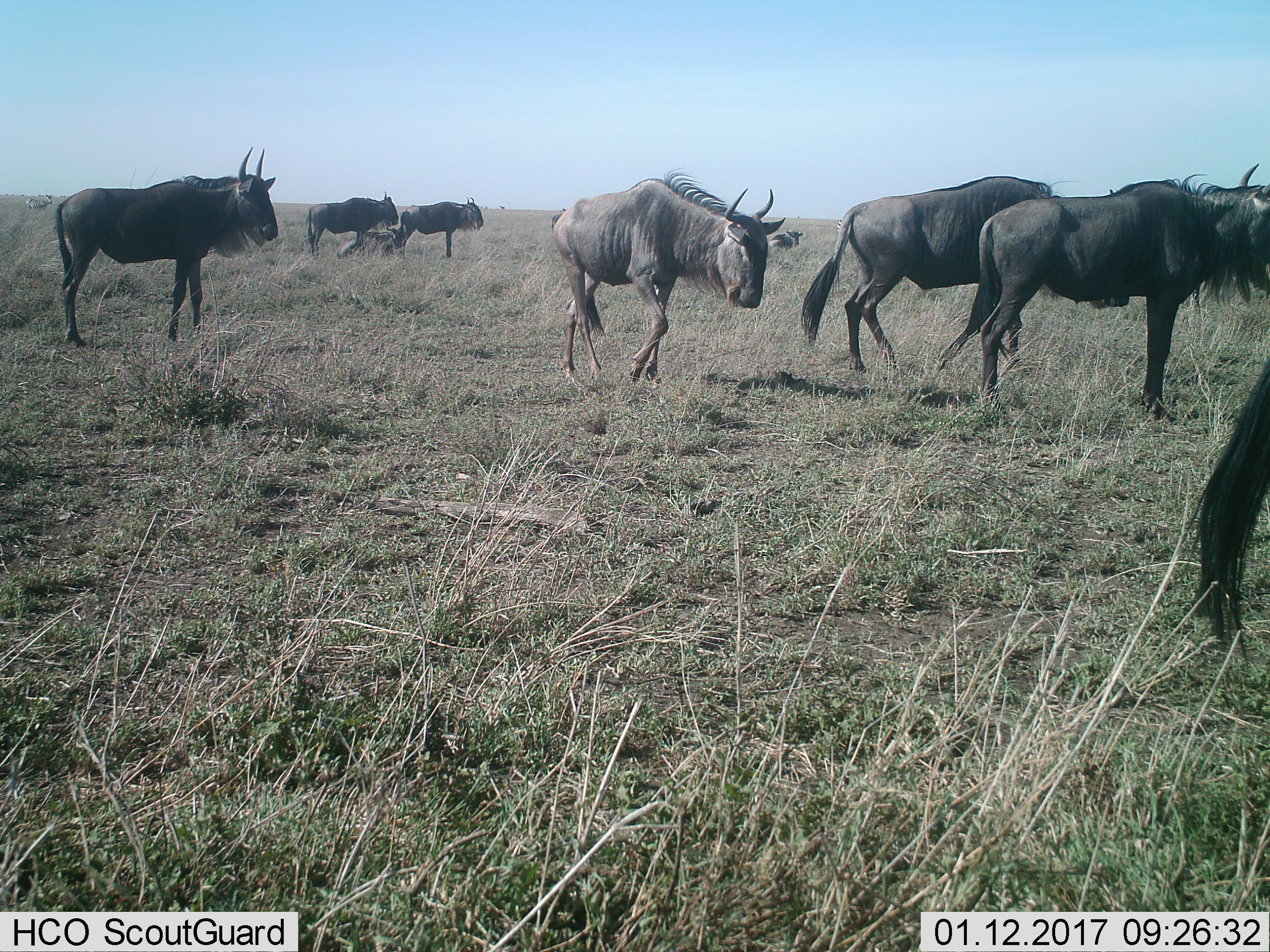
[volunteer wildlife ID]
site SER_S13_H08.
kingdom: Animalia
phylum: Chordata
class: Mammalia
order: Artiodactyla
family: Bovidae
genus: Connochaetes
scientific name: Connochaetes taurinus taurinus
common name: blue wildebeest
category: wildebeestblue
Wildebeestblue (blue wildebeest) (Connochaetes taurinus taurinus), count 8. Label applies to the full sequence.